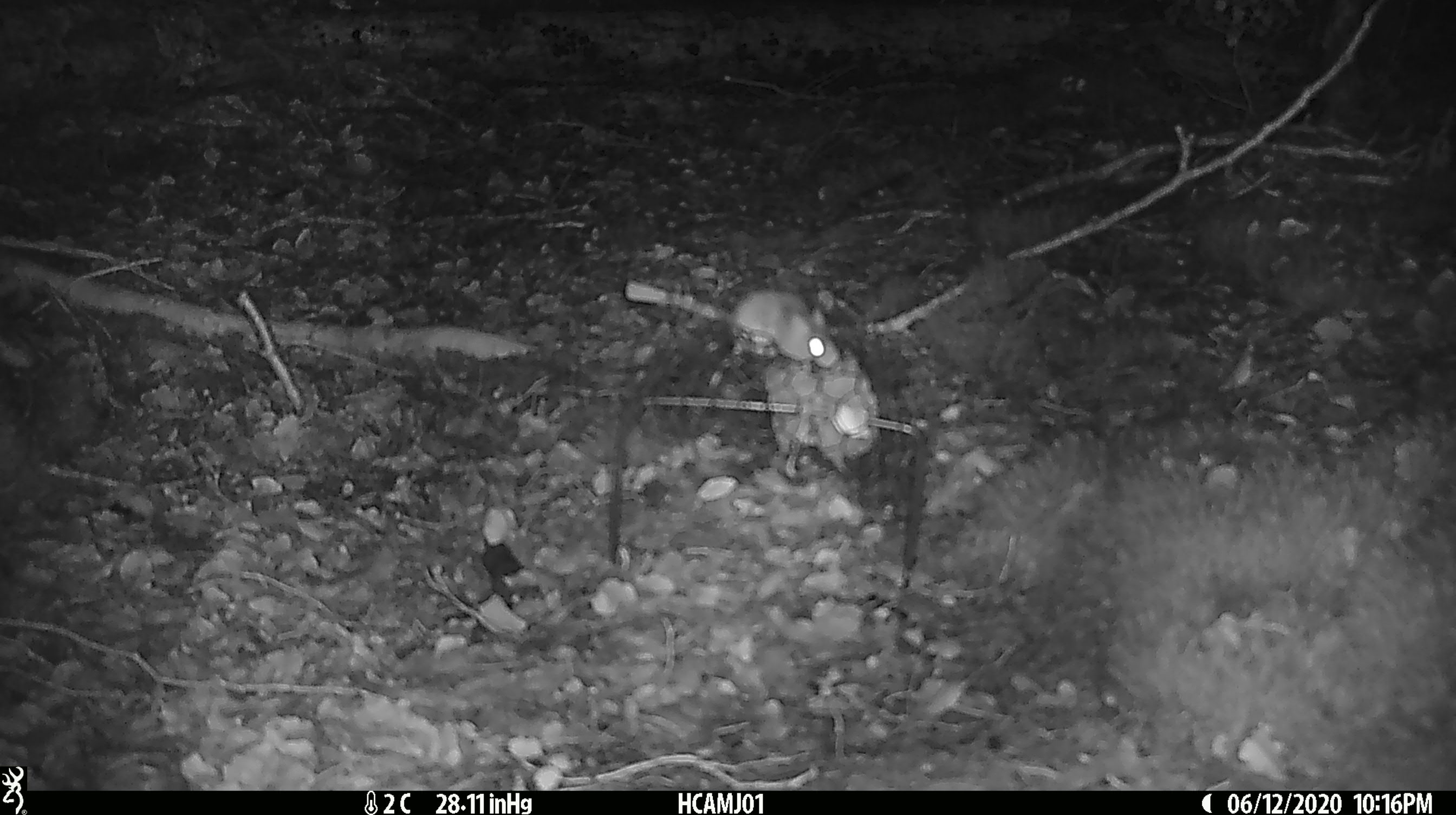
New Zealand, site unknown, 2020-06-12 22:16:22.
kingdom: Animalia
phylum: Chordata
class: Mammalia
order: Rodentia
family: Muridae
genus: Mus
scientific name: Mus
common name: mouse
Mouse (Mus).